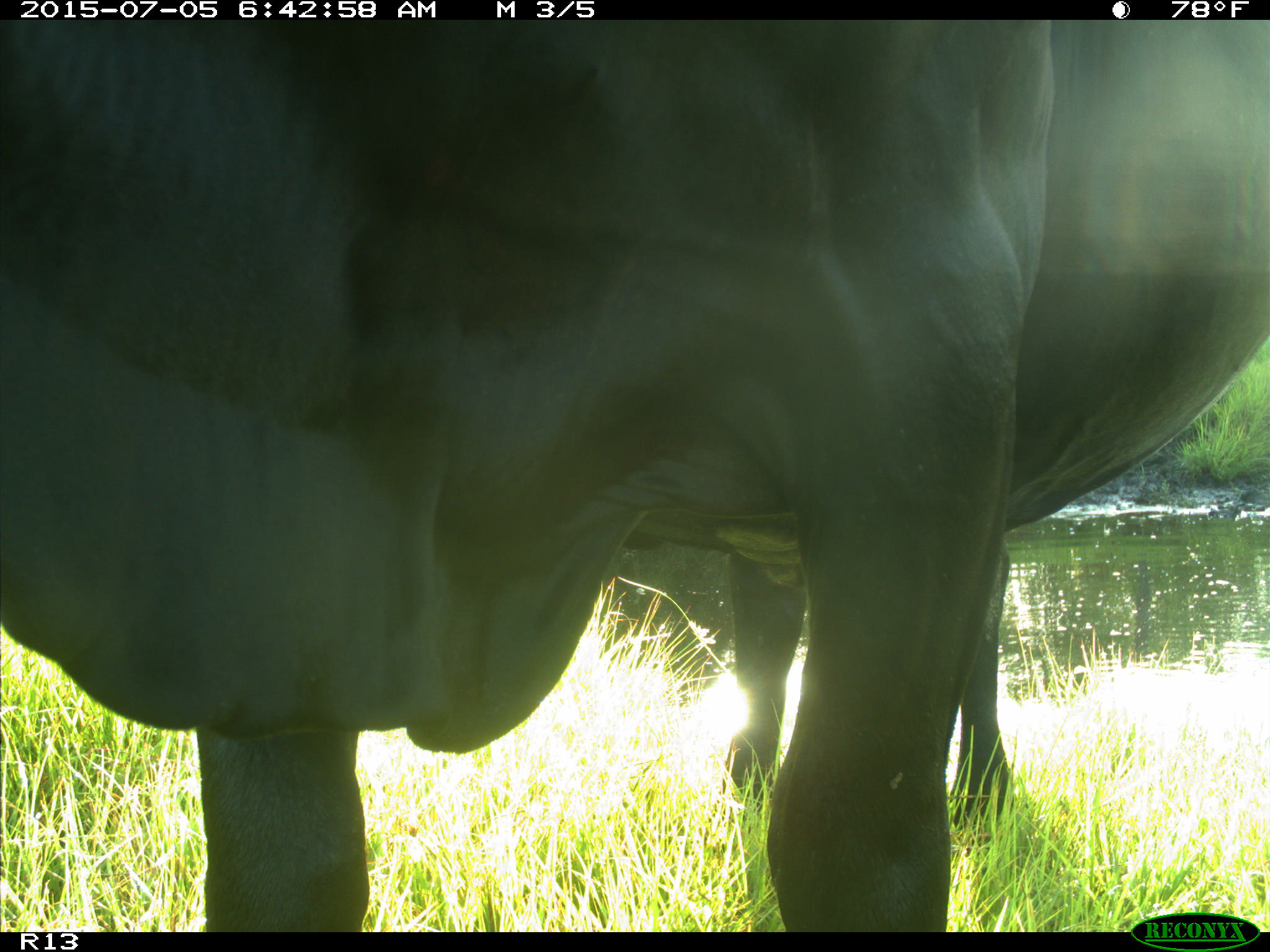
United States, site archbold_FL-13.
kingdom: Animalia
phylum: Chordata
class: Mammalia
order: Artiodactyla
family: Bovidae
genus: Bos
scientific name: Bos taurus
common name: domestic cow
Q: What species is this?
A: Bos taurus (domestic cow).